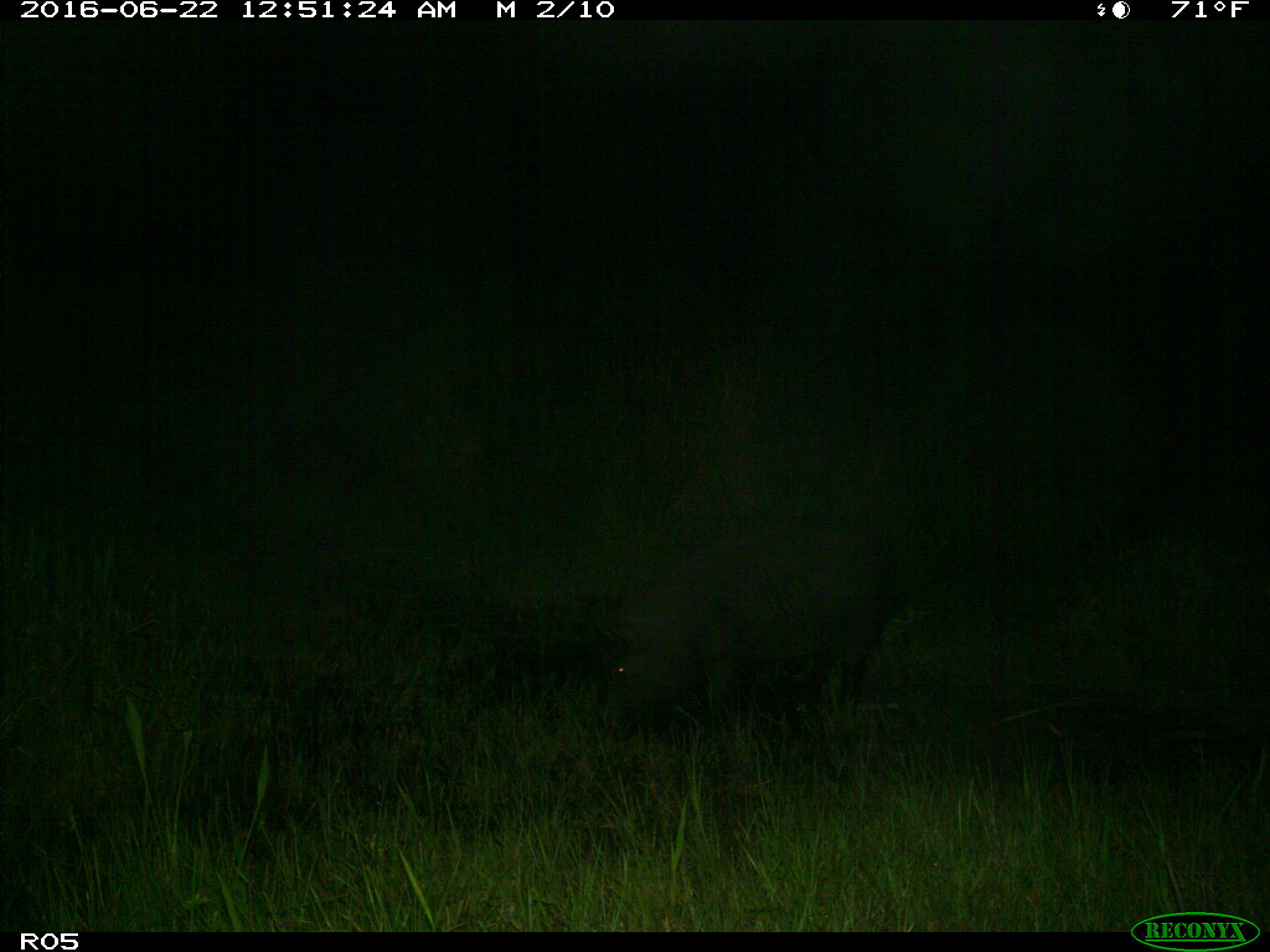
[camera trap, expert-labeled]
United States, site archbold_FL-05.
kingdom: Animalia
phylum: Chordata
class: Mammalia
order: Artiodactyla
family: Suidae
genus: Sus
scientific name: Sus scrofa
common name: wild boar